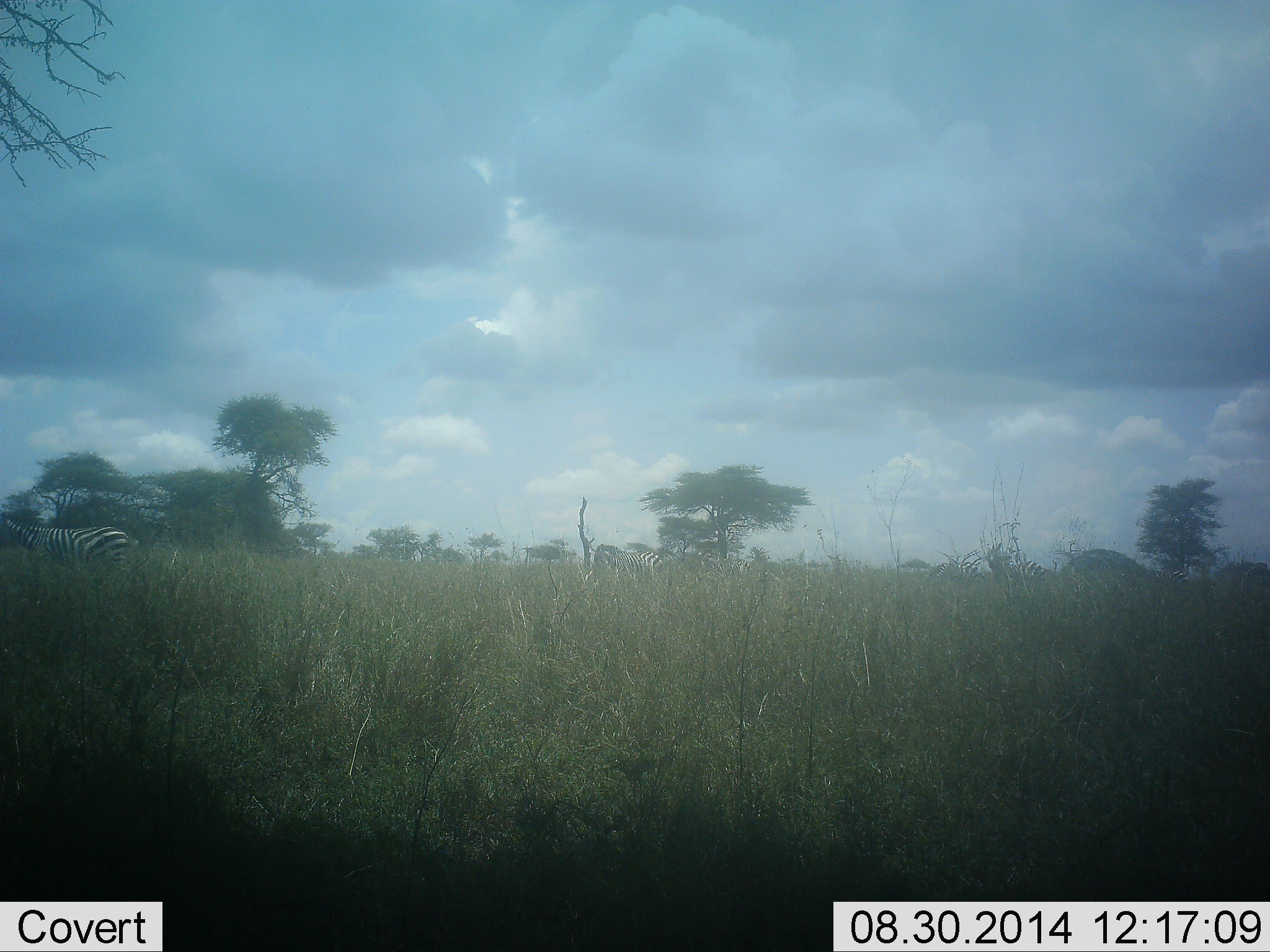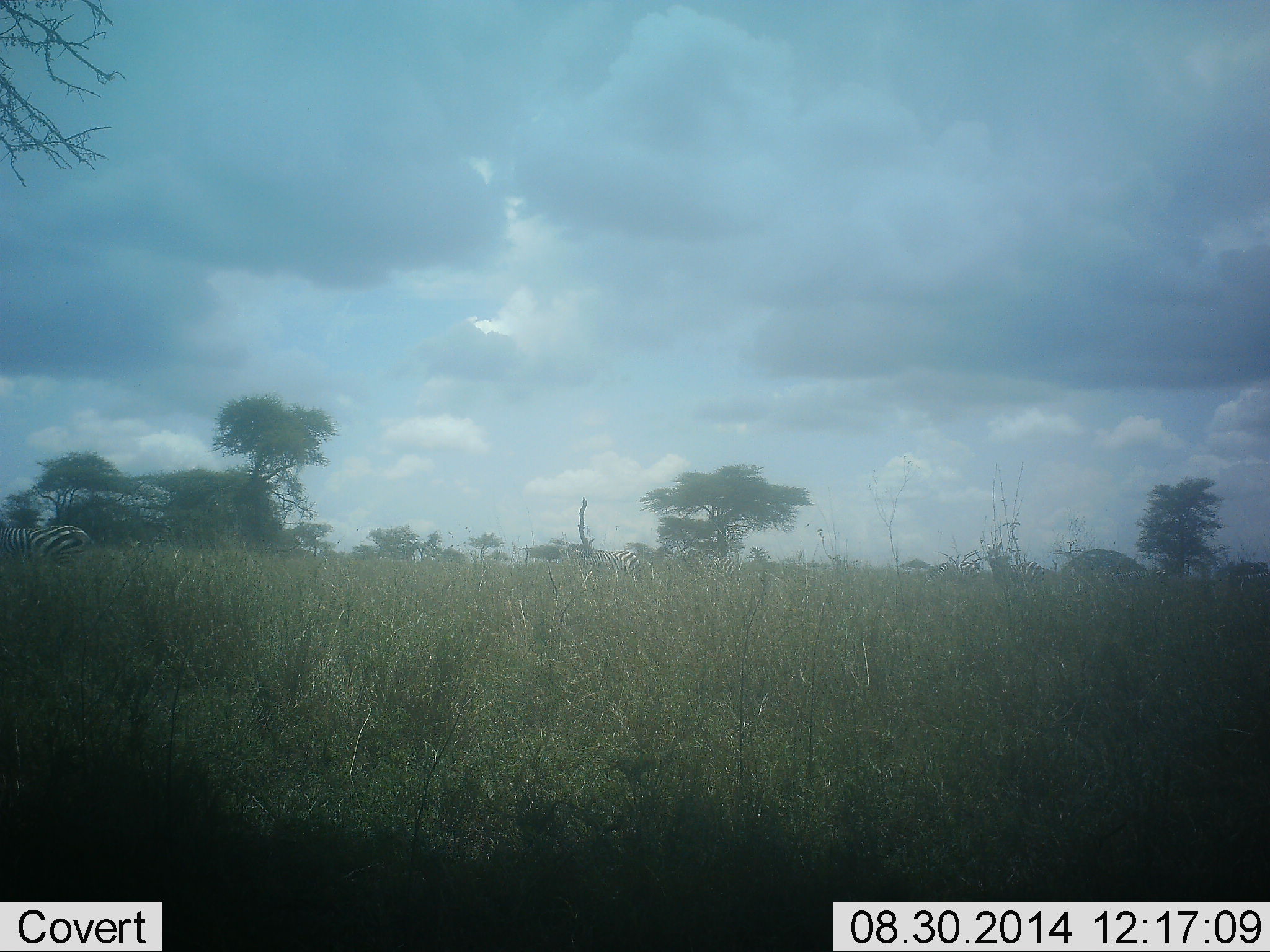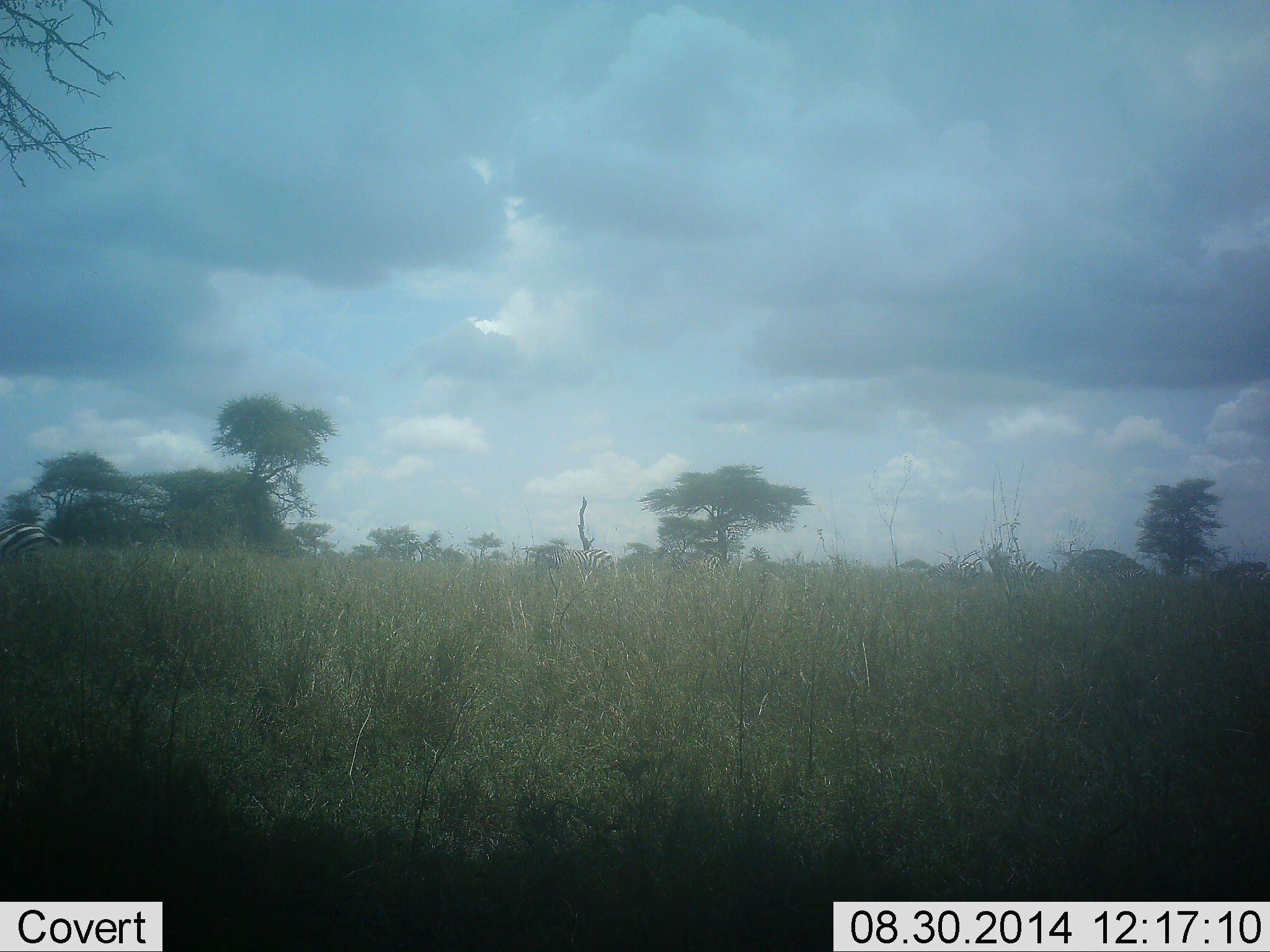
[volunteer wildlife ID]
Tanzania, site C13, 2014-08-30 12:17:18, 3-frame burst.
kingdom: Animalia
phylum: Chordata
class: Mammalia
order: Perissodactyla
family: Equidae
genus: Equus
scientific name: Equus quagga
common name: plains zebra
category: zebra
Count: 5.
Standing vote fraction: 20%.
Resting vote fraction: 0%.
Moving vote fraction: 80%.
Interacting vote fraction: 0%.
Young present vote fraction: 0%.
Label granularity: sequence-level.